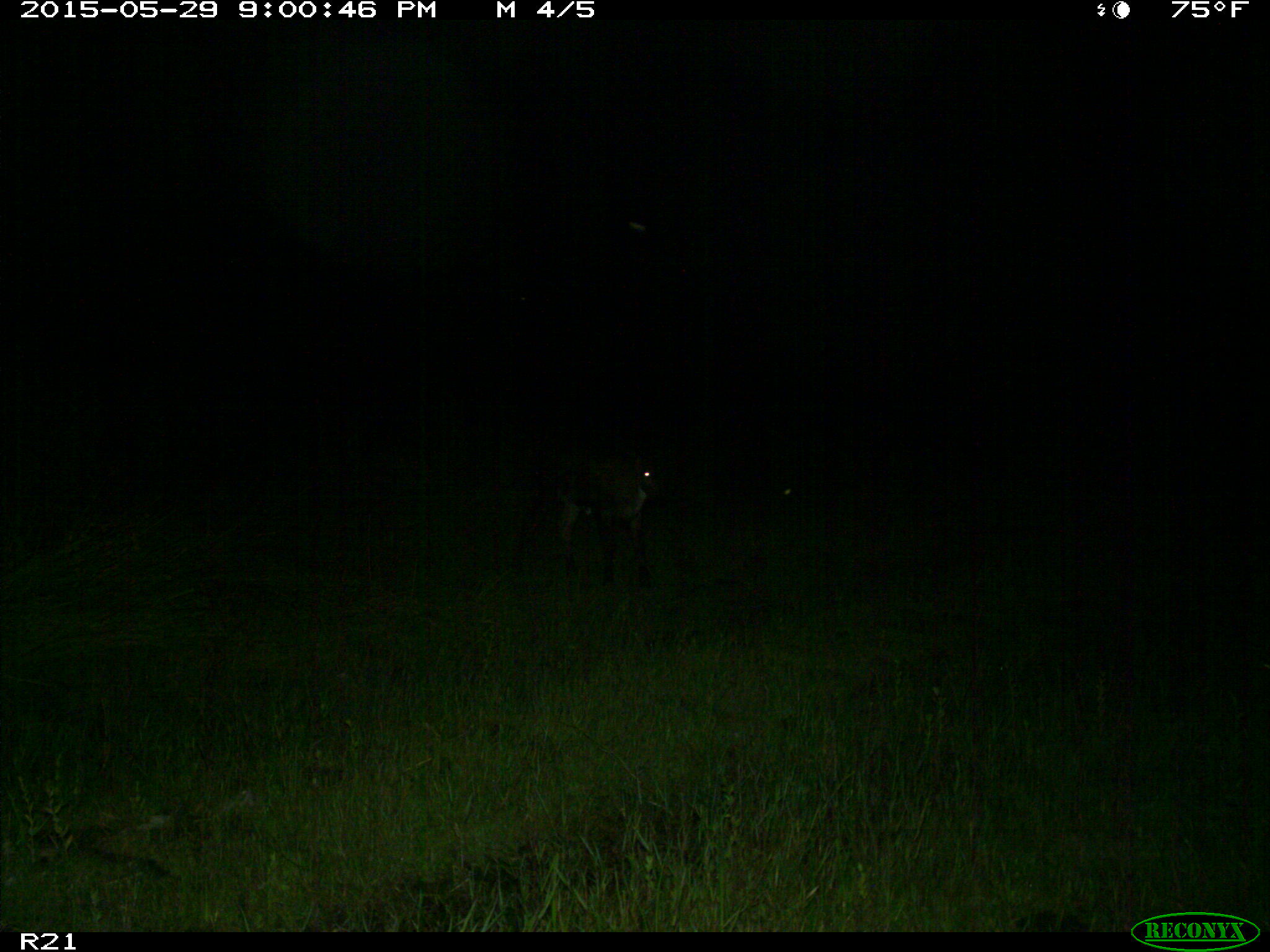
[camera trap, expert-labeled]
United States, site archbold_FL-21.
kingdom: Animalia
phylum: Chordata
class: Mammalia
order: Artiodactyla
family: Bovidae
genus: Bos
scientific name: Bos taurus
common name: domestic cow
Bos taurus (domestic cow).